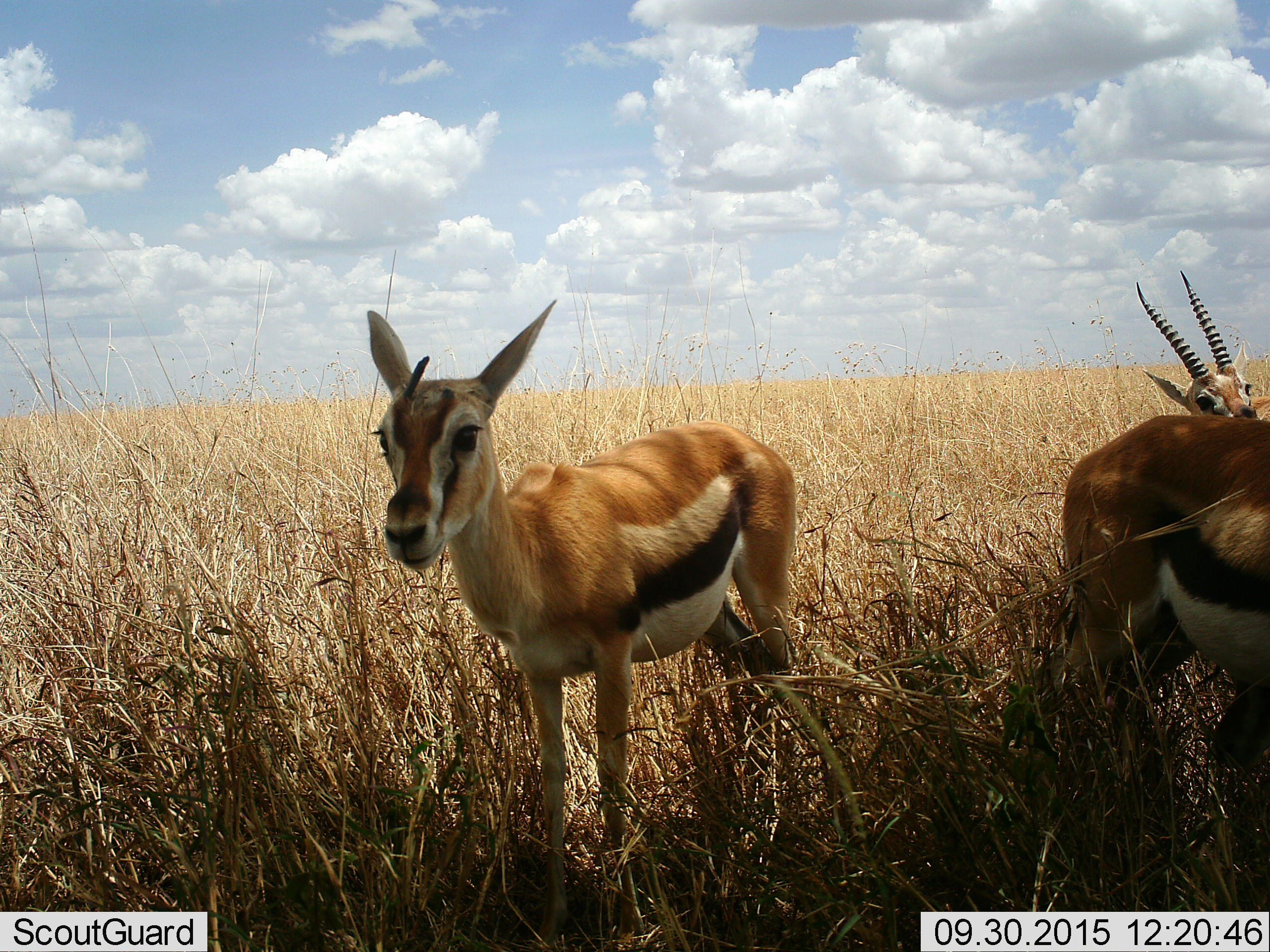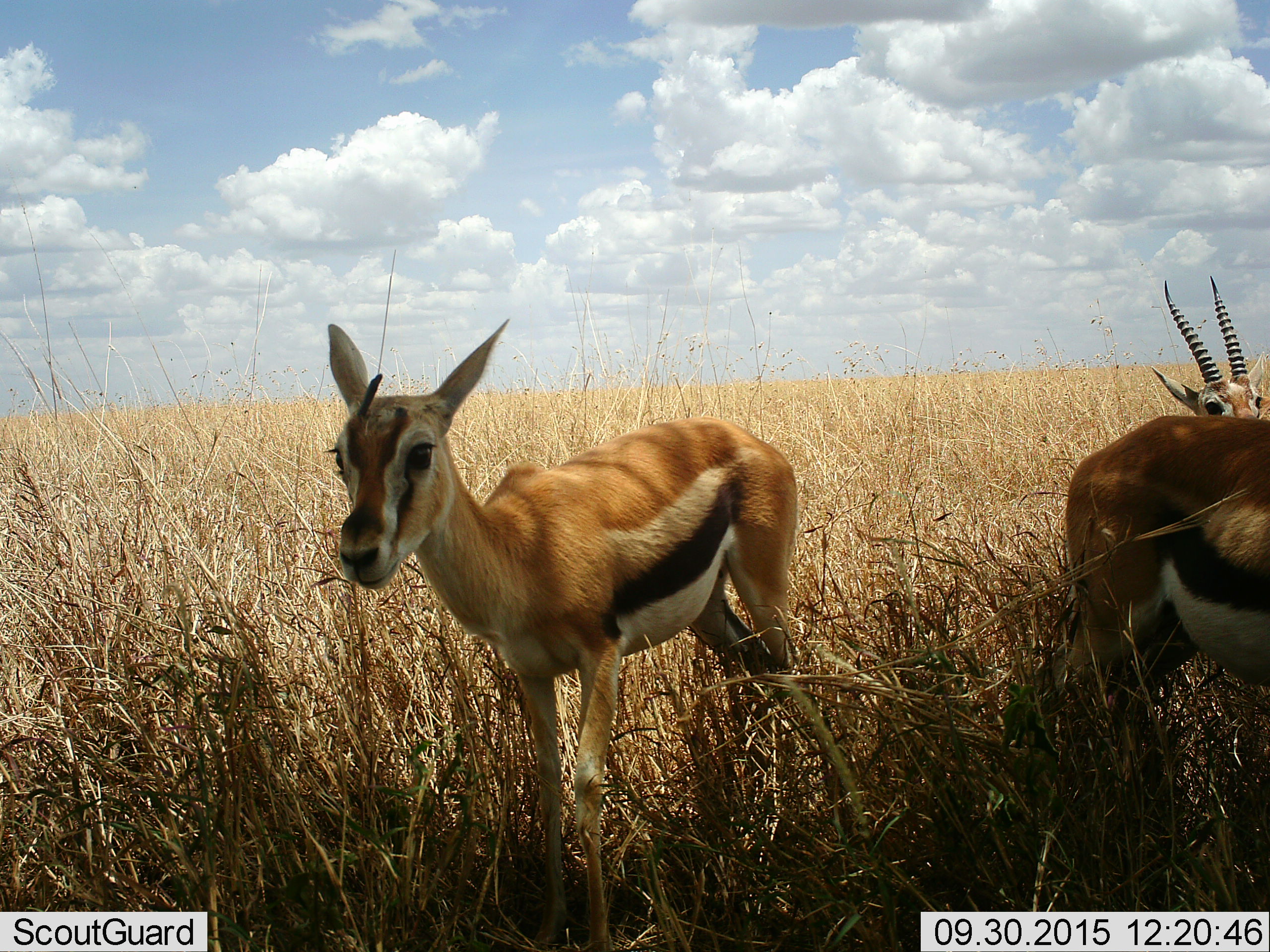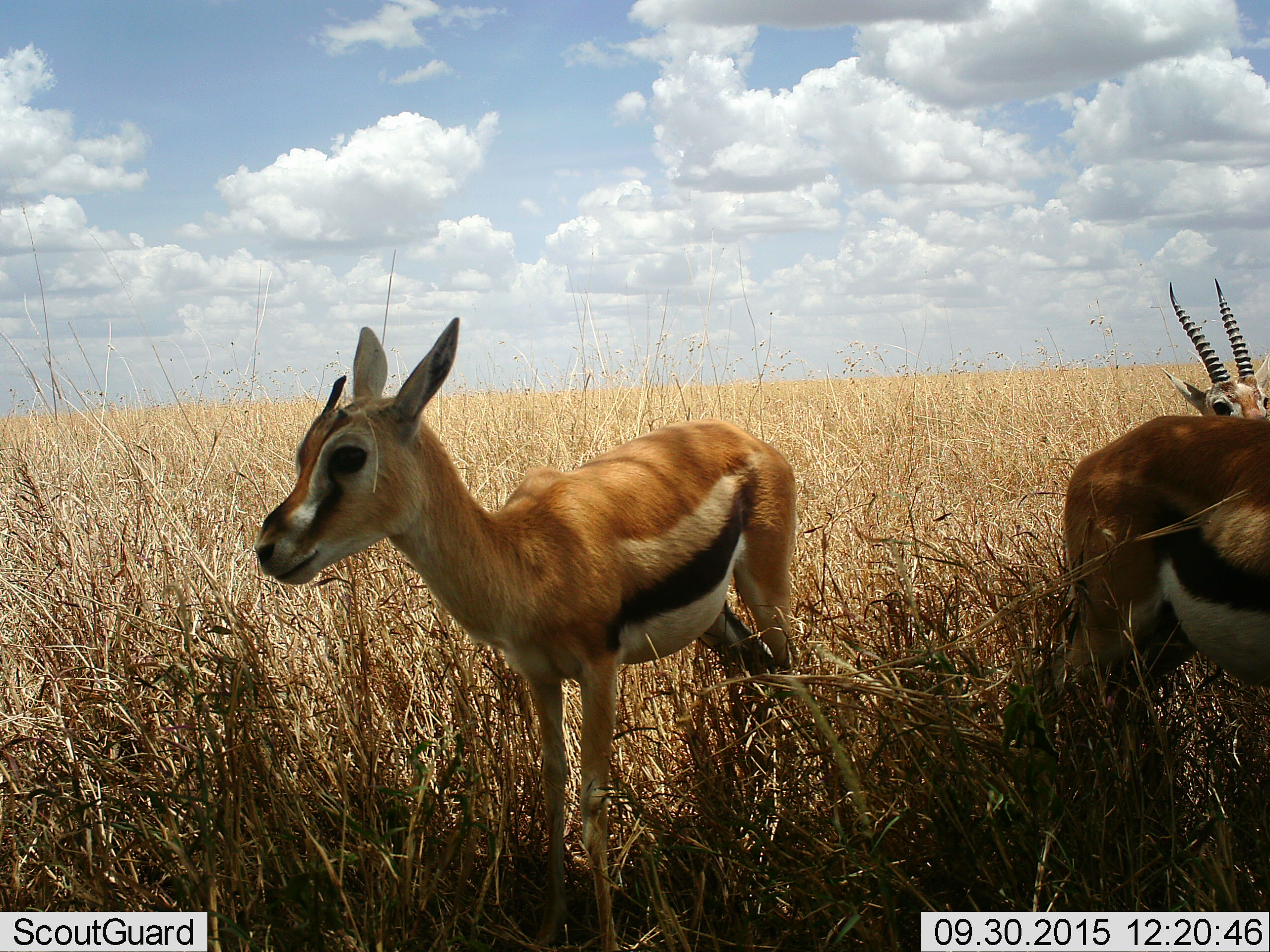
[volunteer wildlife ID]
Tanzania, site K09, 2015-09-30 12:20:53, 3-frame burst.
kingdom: Animalia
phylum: Chordata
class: Mammalia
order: Artiodactyla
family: Bovidae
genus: Eudorcas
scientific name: Eudorcas thomsonii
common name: thomson's gazelle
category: gazellethomsons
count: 3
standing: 100%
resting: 0%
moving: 0%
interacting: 0%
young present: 0%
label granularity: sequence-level